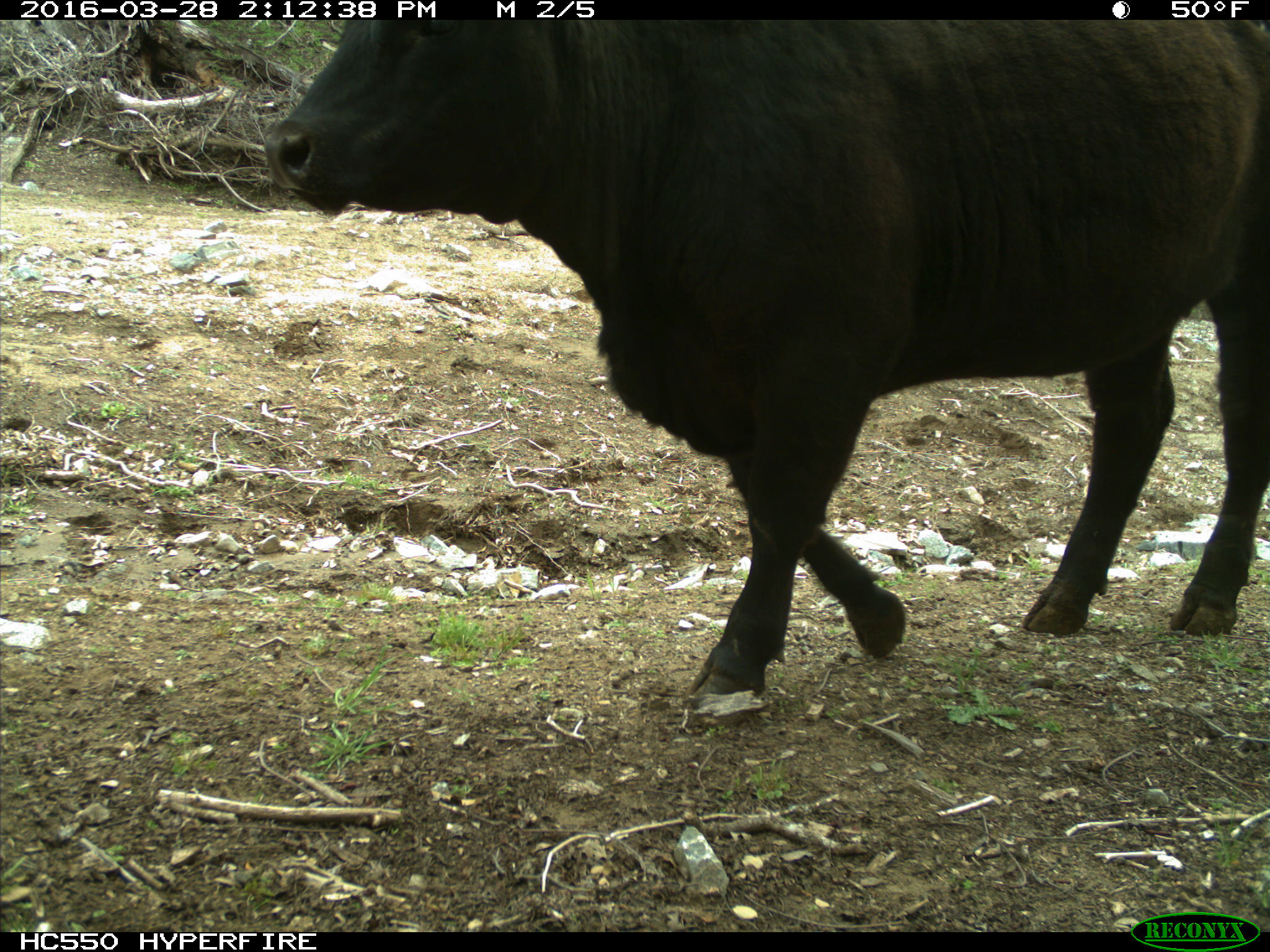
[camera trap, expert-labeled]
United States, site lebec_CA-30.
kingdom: Animalia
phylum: Chordata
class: Mammalia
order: Artiodactyla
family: Bovidae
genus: Bos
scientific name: Bos taurus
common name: domestic cow